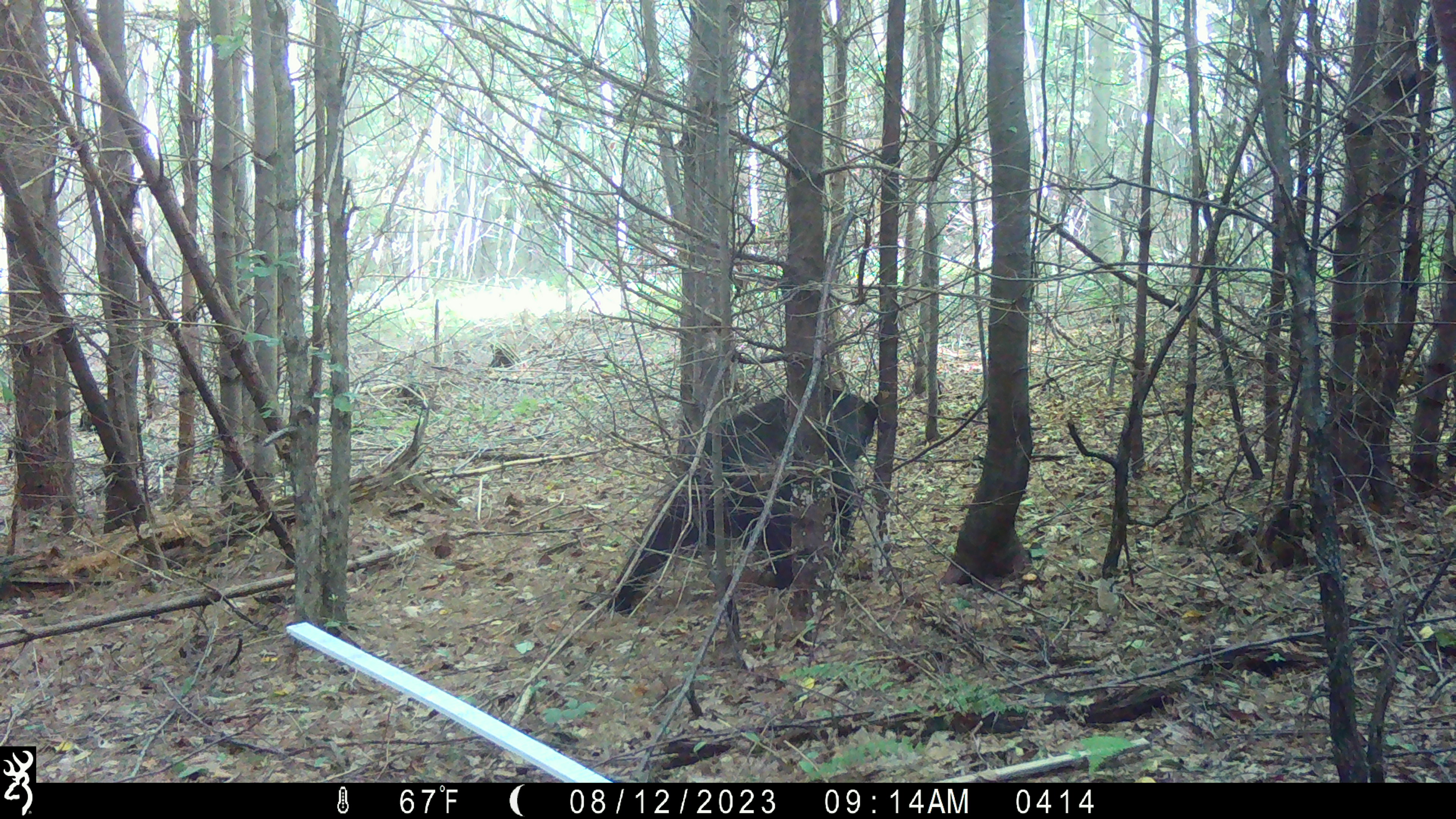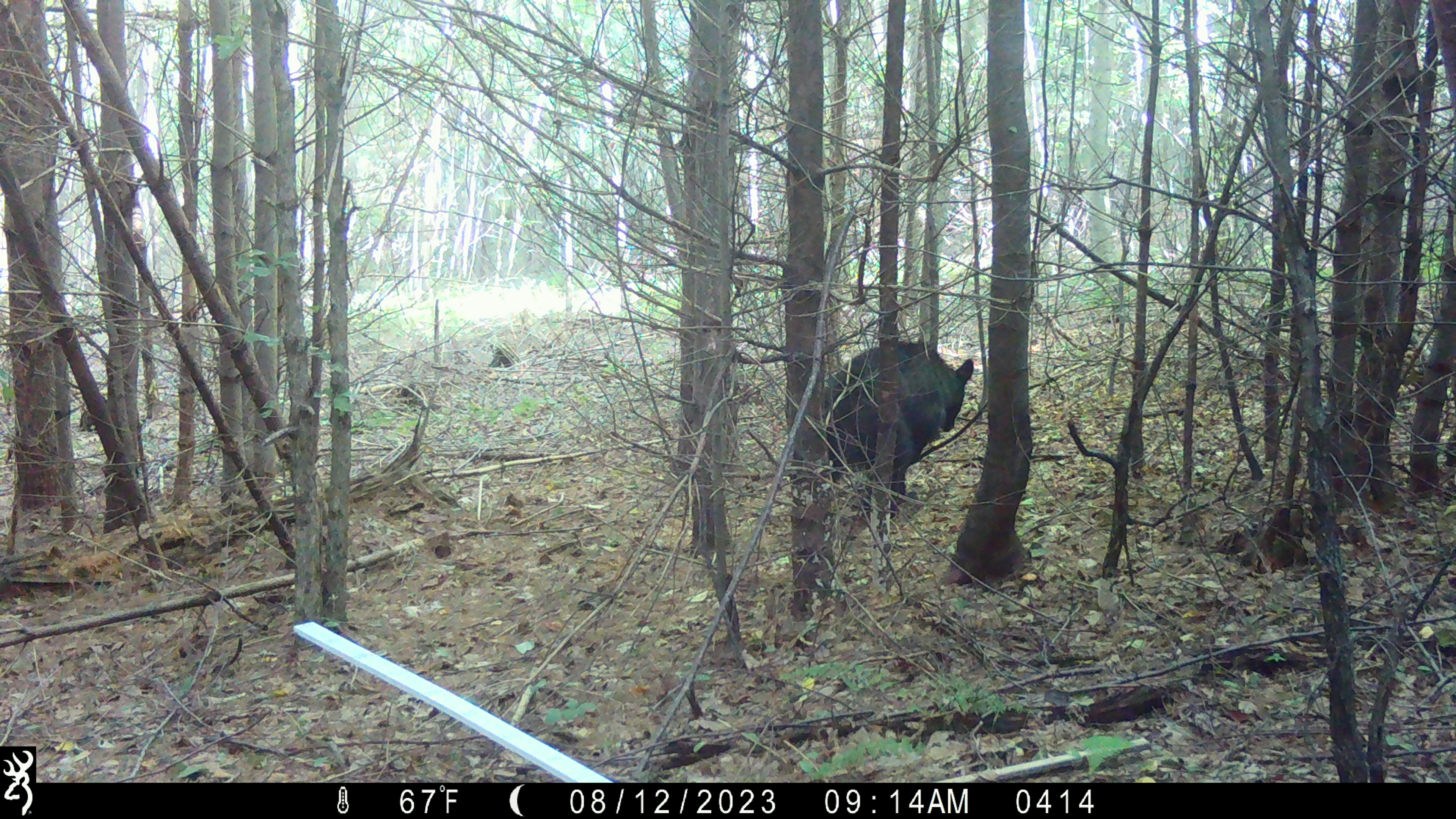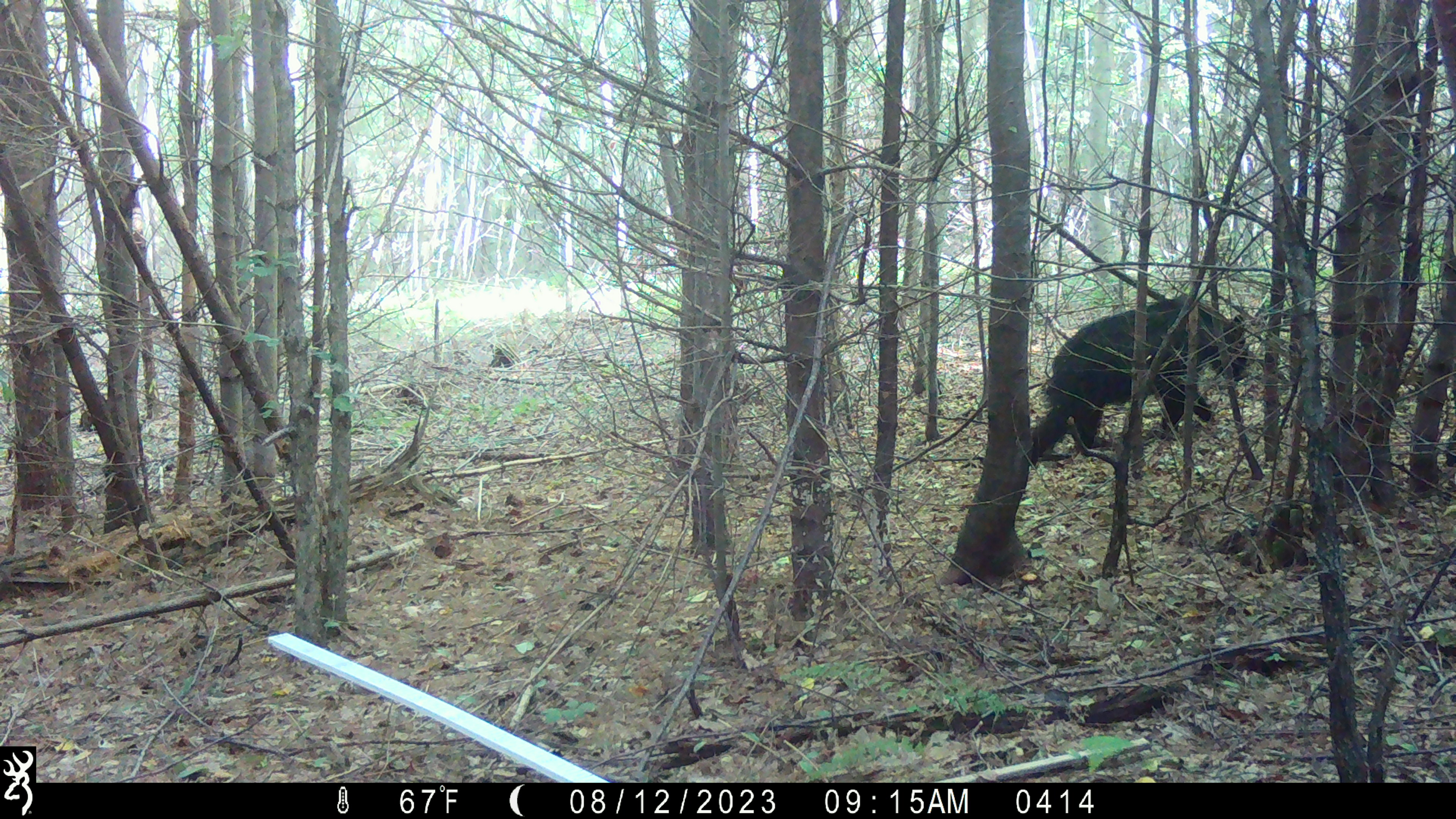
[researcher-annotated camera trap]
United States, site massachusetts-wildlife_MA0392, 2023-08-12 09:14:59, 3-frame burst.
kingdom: Animalia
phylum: Chordata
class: Mammalia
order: Carnivora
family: Ursidae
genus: Ursus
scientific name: Ursus americanus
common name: black bear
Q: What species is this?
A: Black bear (Ursus americanus).